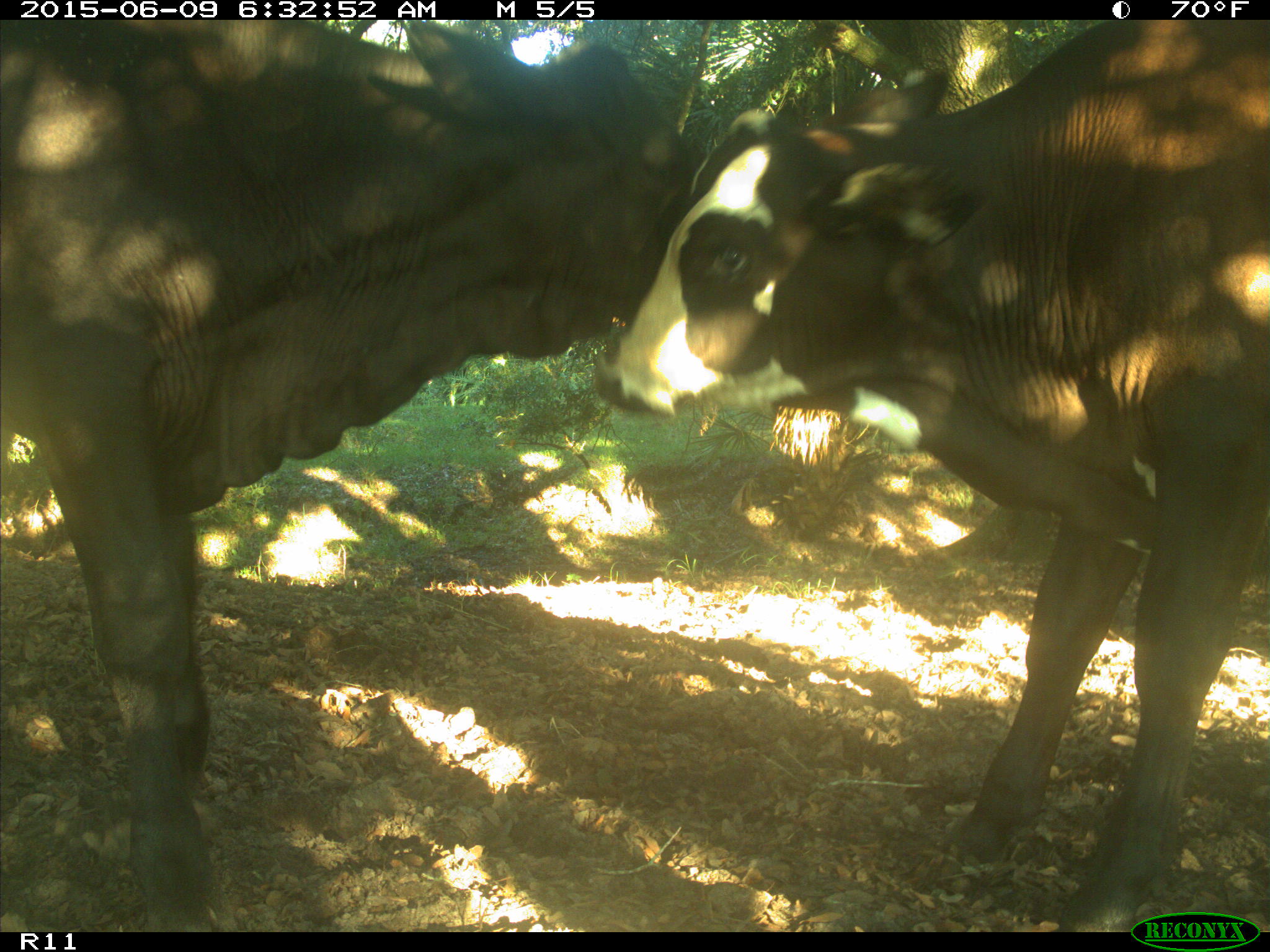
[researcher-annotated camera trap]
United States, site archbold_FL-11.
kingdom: Animalia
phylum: Chordata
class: Mammalia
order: Artiodactyla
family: Bovidae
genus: Bos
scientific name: Bos taurus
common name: domestic cow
Bos taurus (domestic cow).